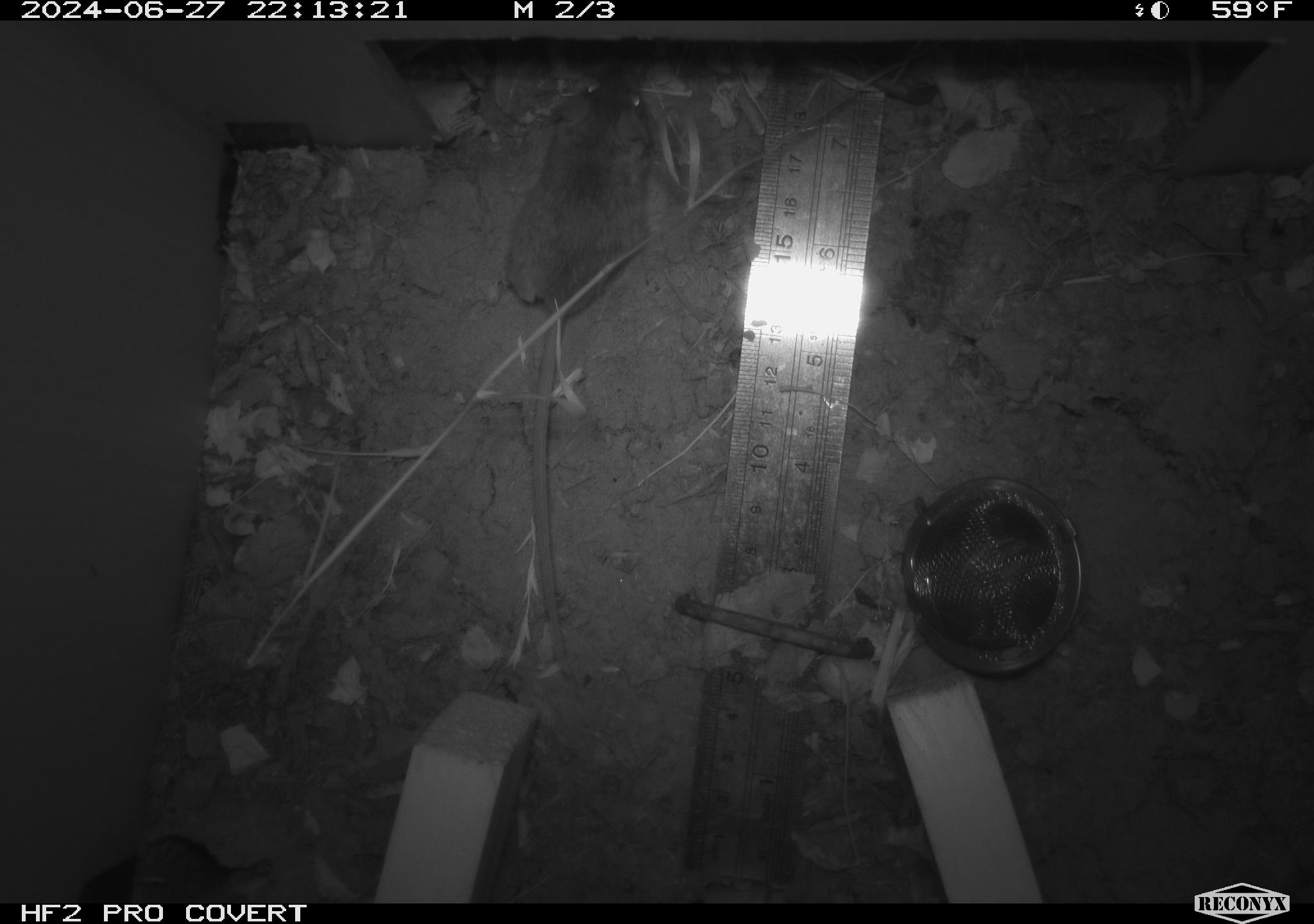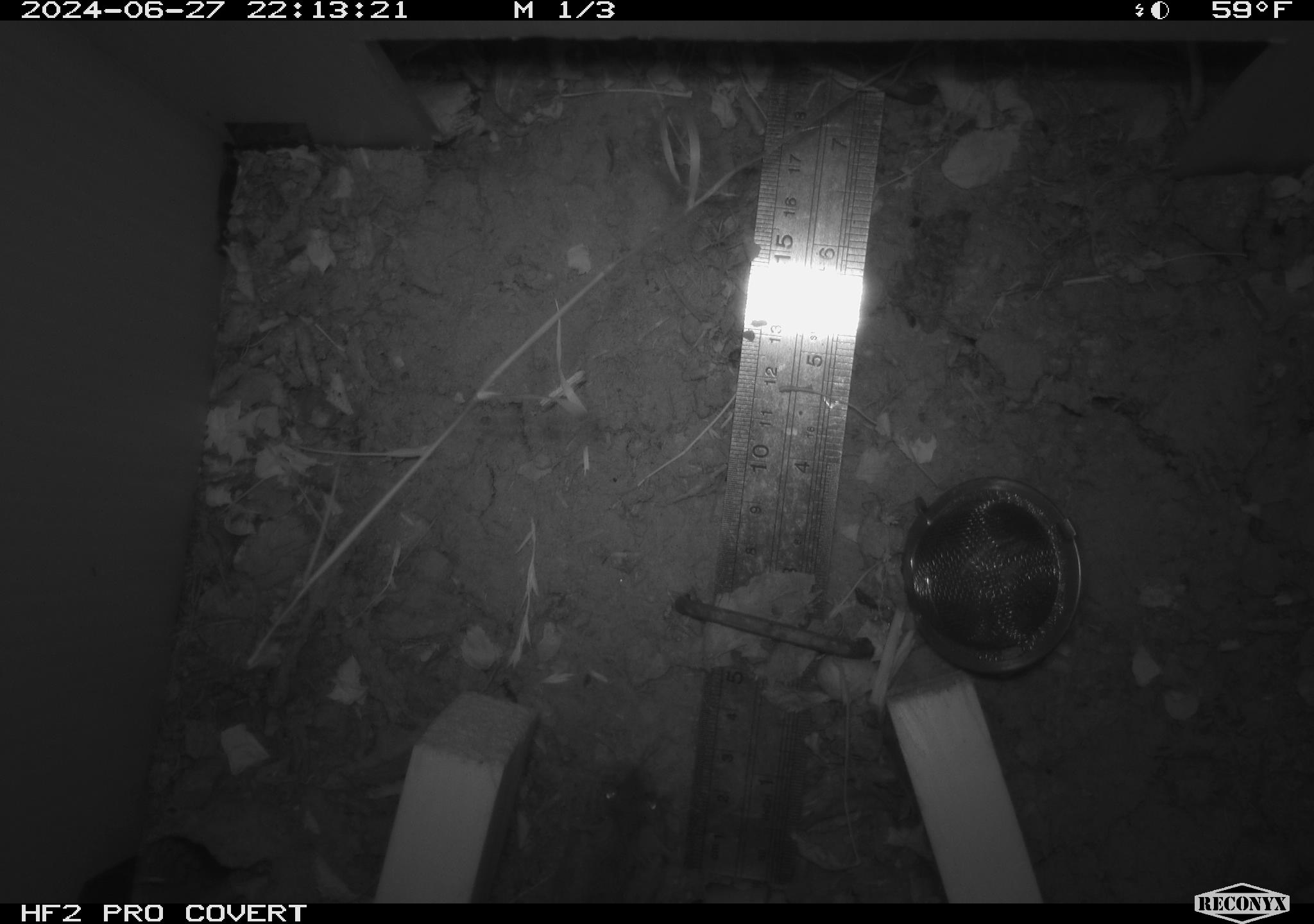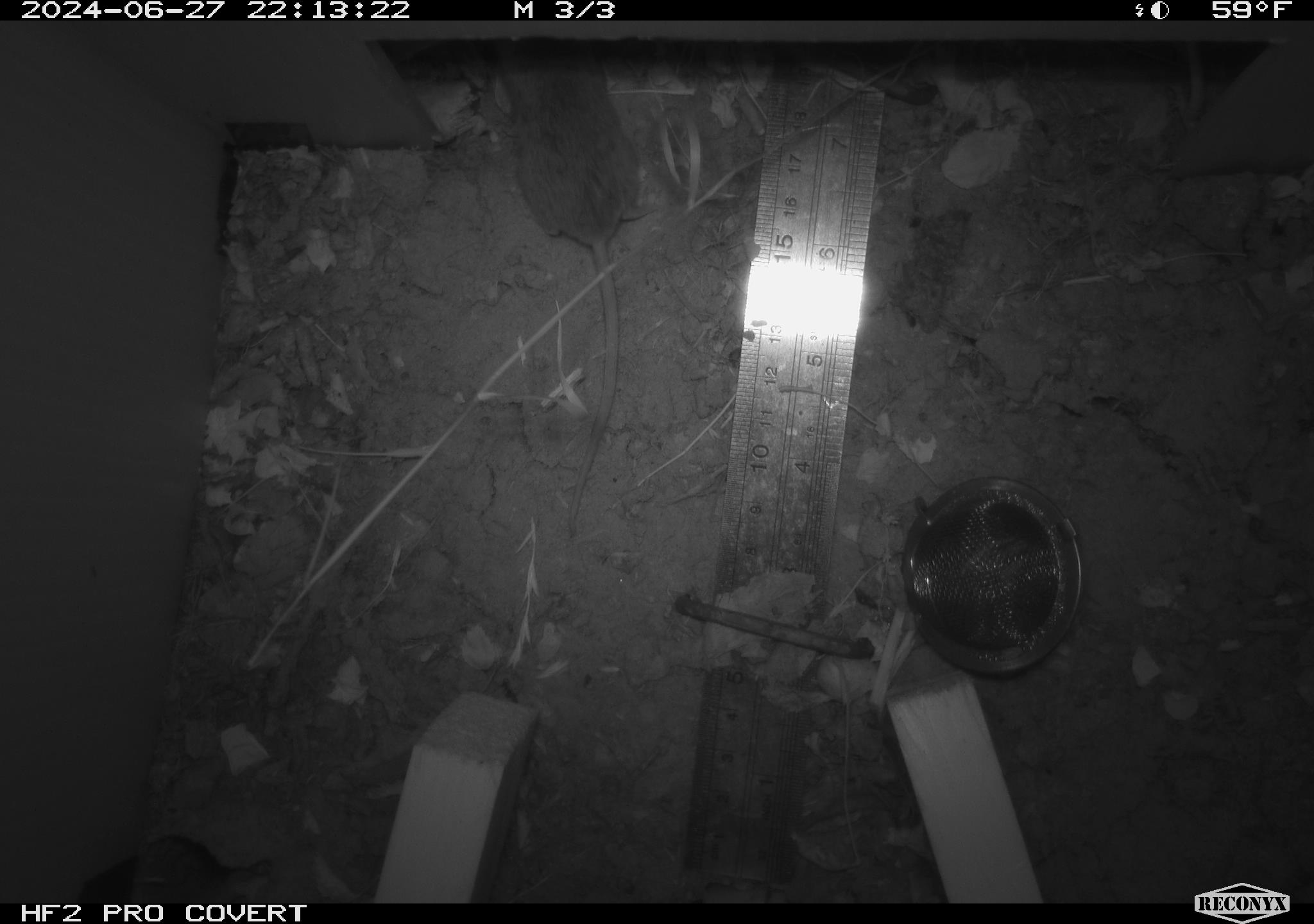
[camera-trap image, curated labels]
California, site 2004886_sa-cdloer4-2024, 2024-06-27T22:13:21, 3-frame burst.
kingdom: Animalia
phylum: Chordata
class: Mammalia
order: Rodentia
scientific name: Rodentia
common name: rodent